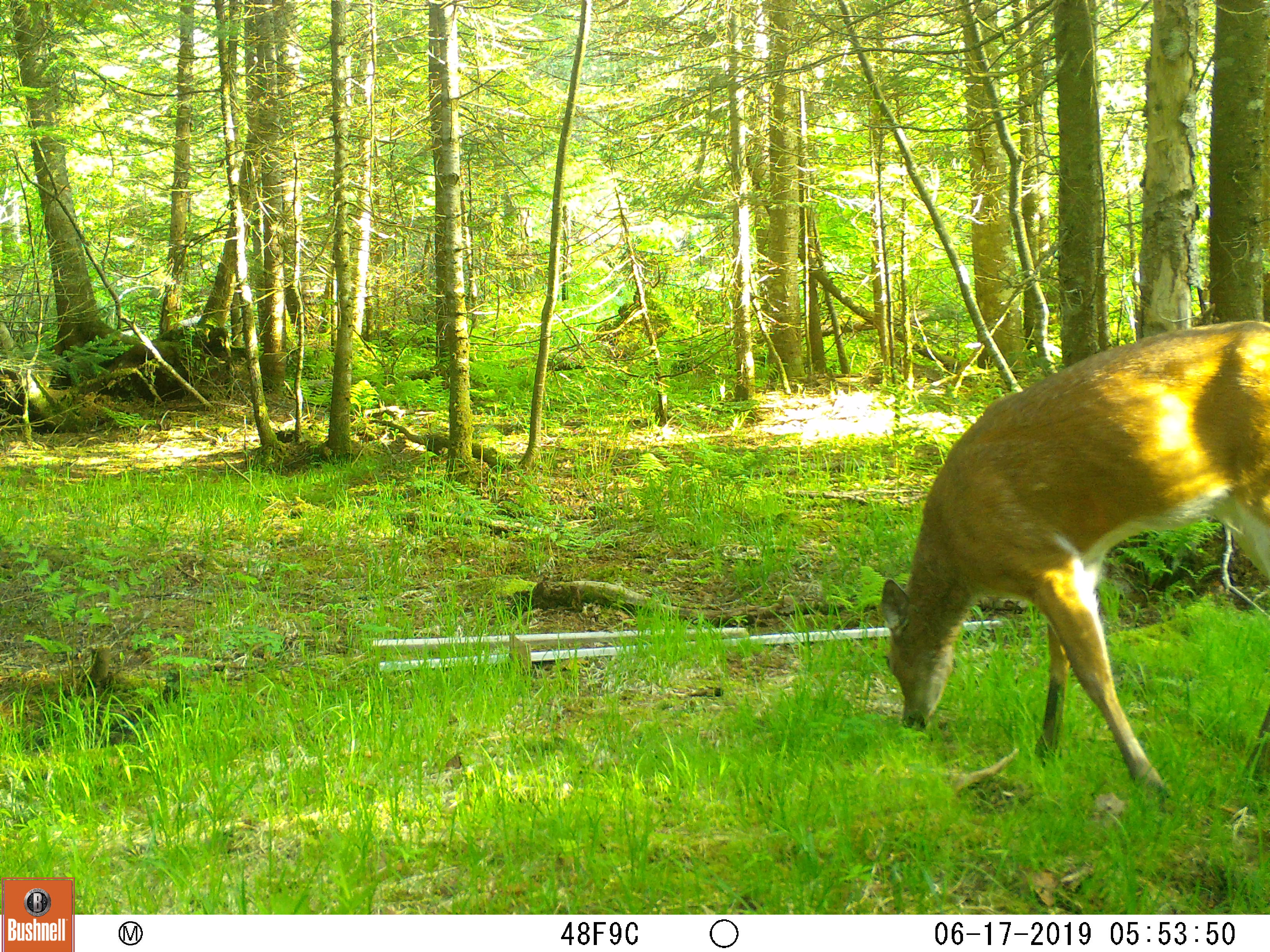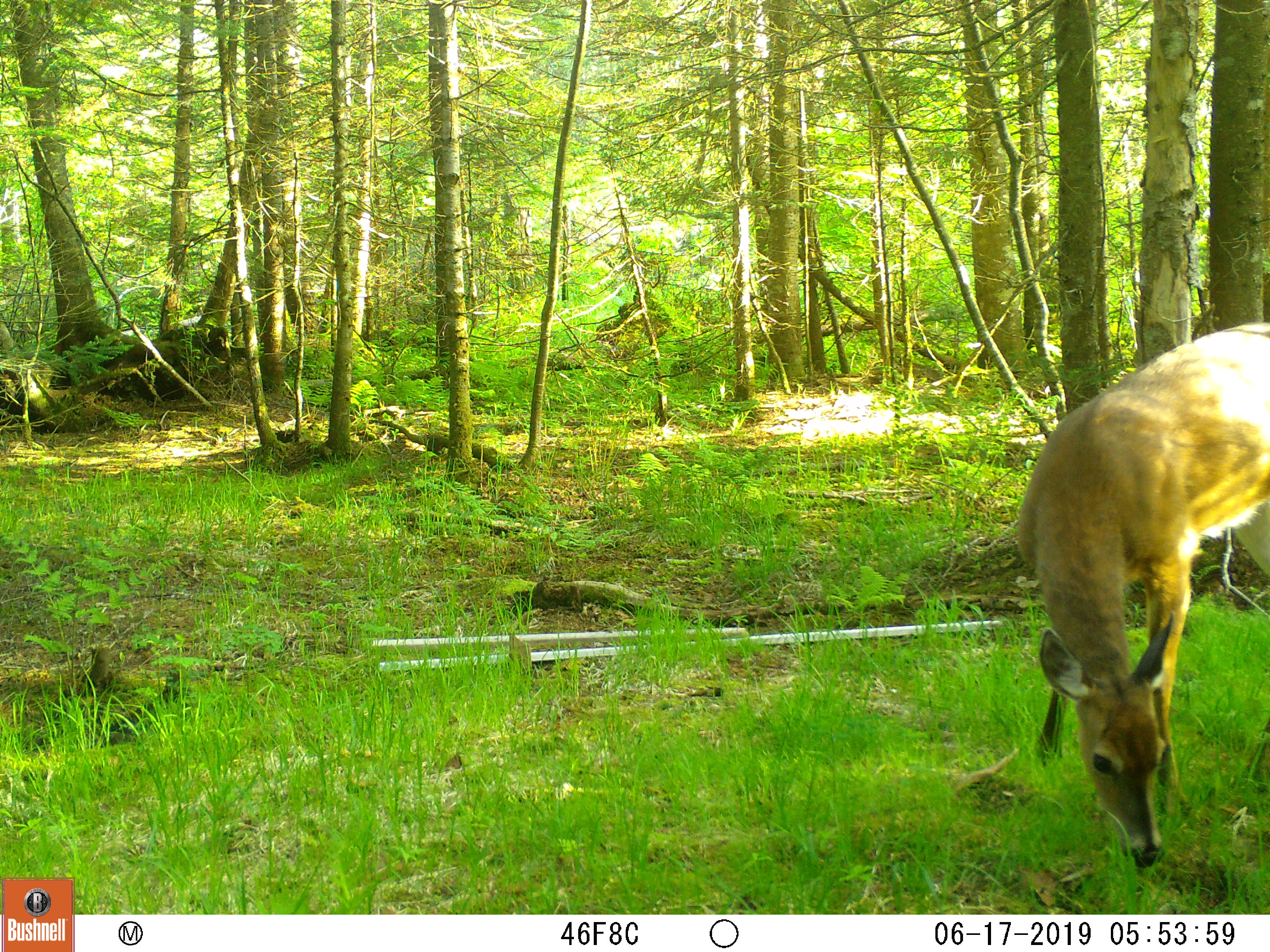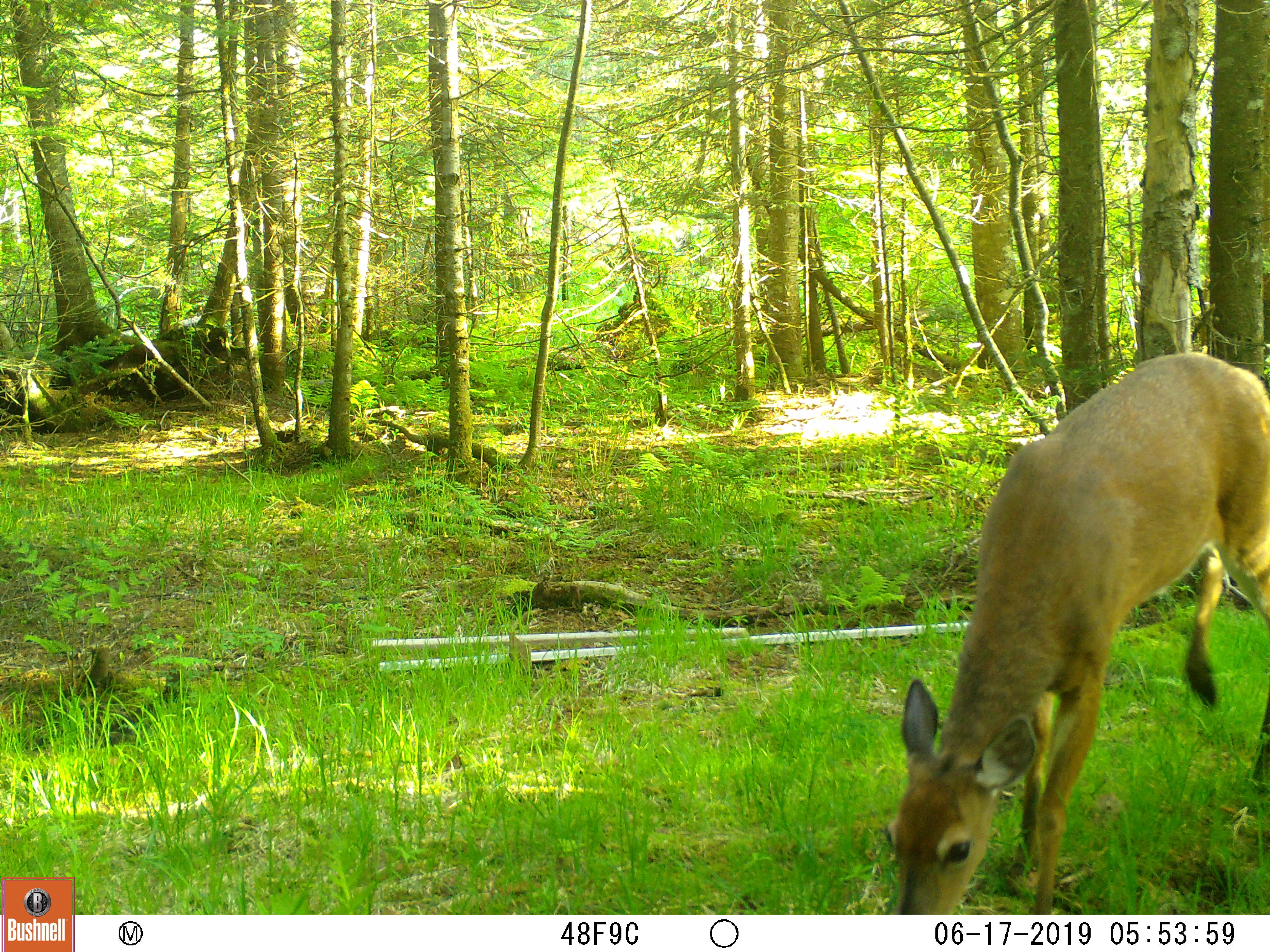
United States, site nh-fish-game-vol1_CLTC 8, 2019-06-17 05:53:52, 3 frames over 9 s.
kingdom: Animalia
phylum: Chordata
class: Mammalia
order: Artiodactyla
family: Cervidae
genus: Odocoileus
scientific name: Odocoileus virginianus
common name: white-tailed deer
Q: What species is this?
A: White-tailed deer (Odocoileus virginianus).